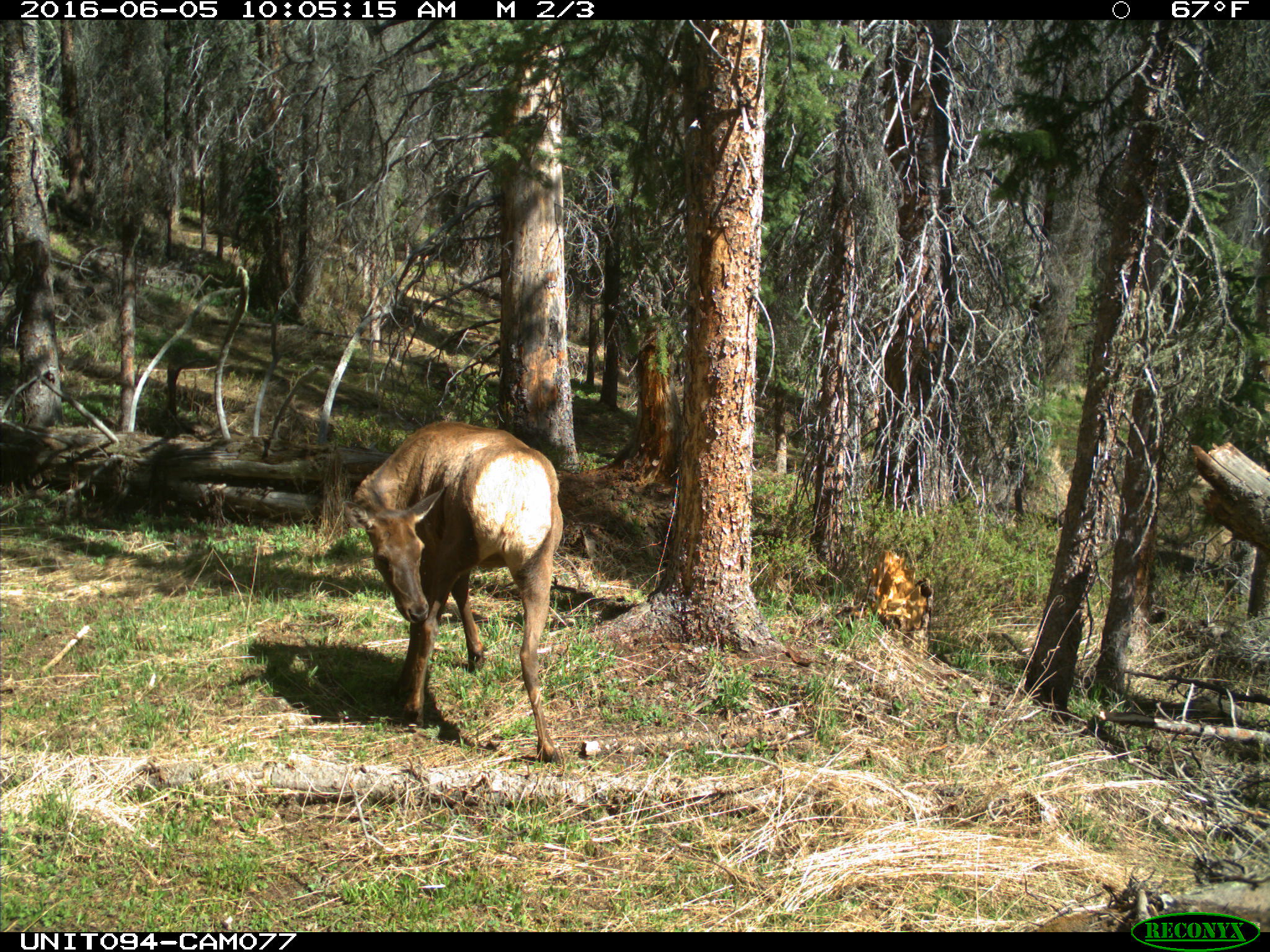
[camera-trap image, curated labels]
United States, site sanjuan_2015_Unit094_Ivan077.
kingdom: Animalia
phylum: Chordata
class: Mammalia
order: Artiodactyla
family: Cervidae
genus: Cervus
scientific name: Cervus elaphus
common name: red deer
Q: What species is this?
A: Cervus elaphus (red deer).